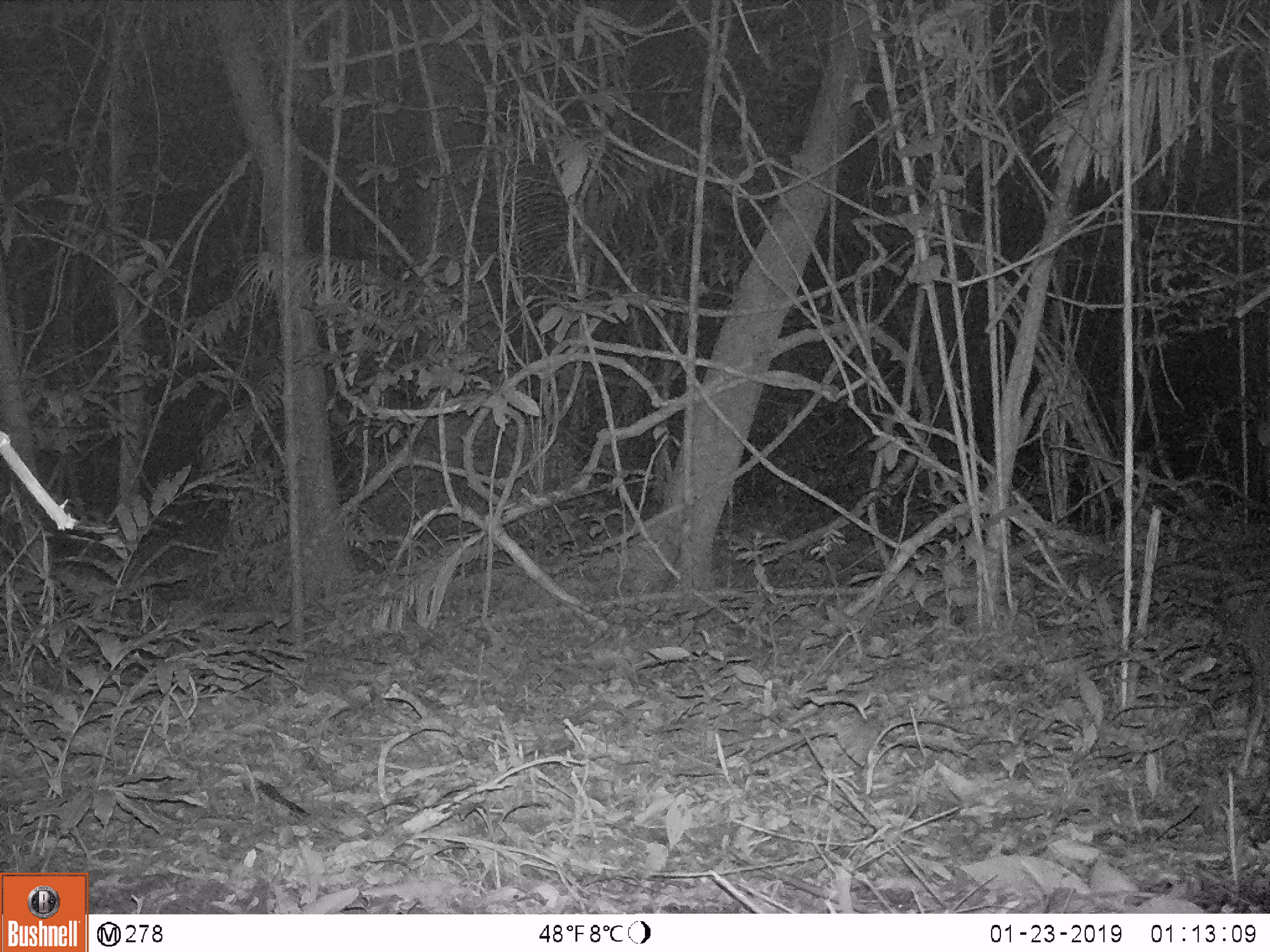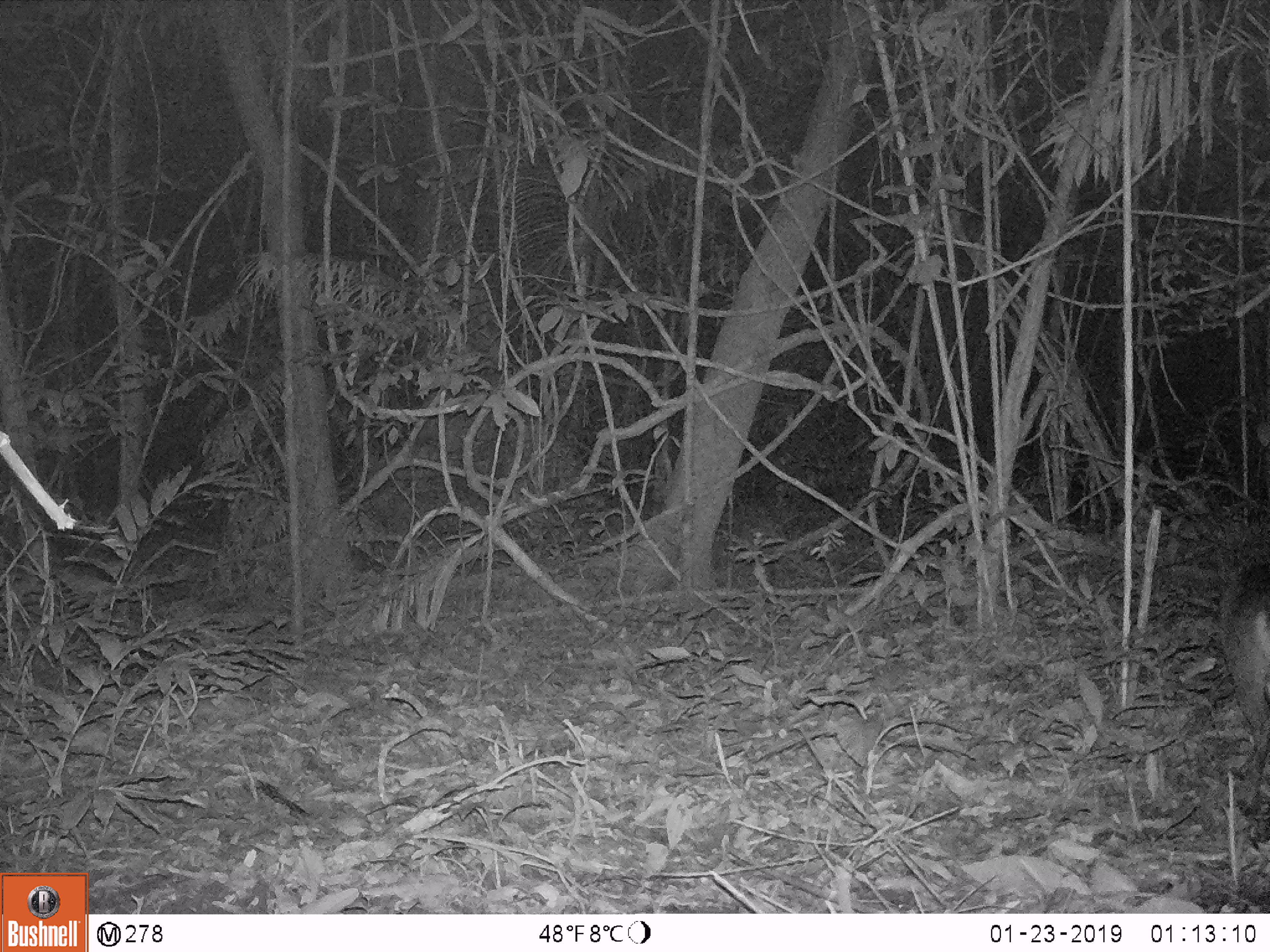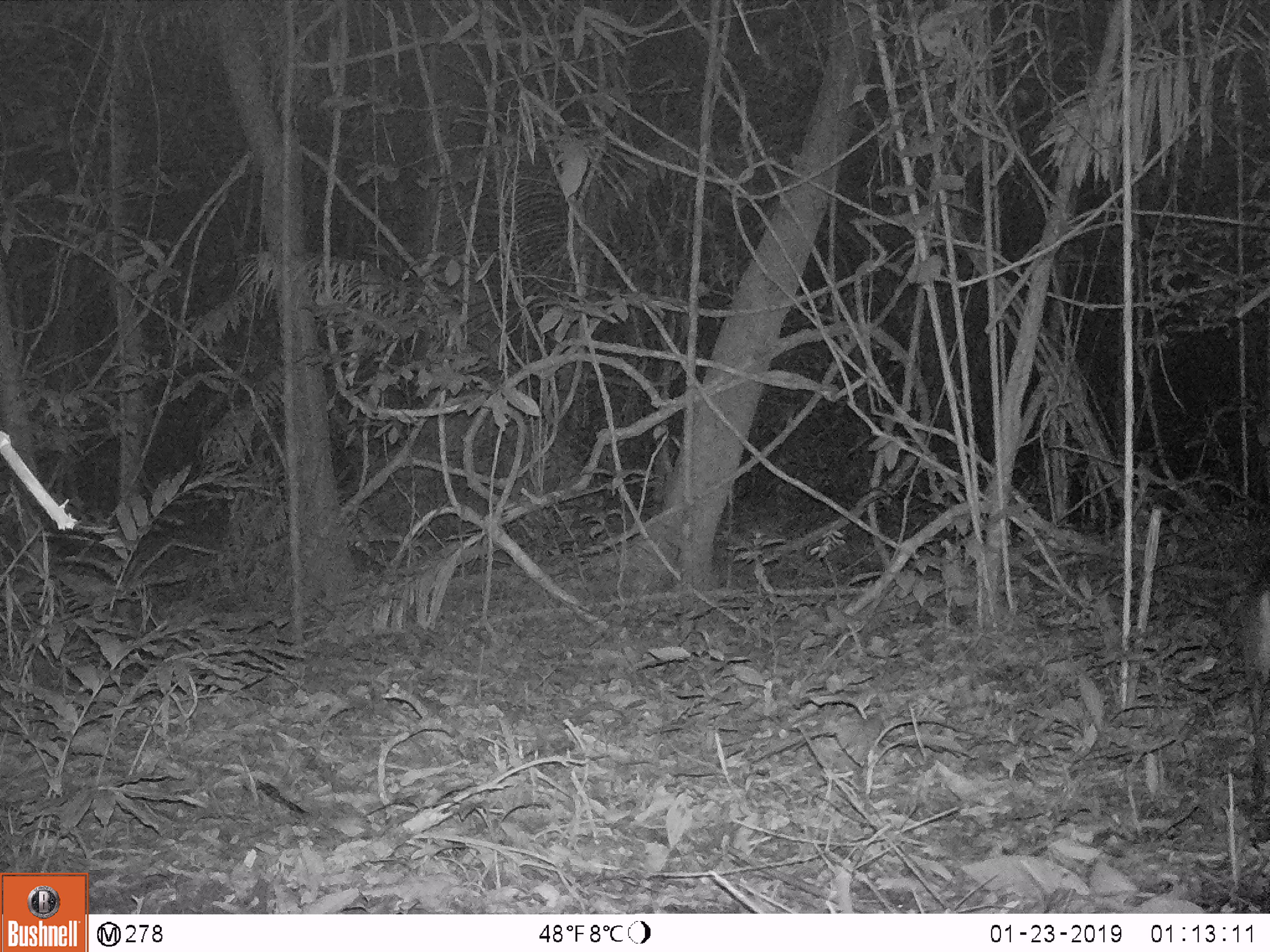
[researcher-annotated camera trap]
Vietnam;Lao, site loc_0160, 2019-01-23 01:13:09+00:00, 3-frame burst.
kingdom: Animalia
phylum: Chordata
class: Mammalia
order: Artiodactyla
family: Cervidae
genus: Muntiacus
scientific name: Muntiacus vuquangensis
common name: large-antlered muntjac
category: large antlered muntjac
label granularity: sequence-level